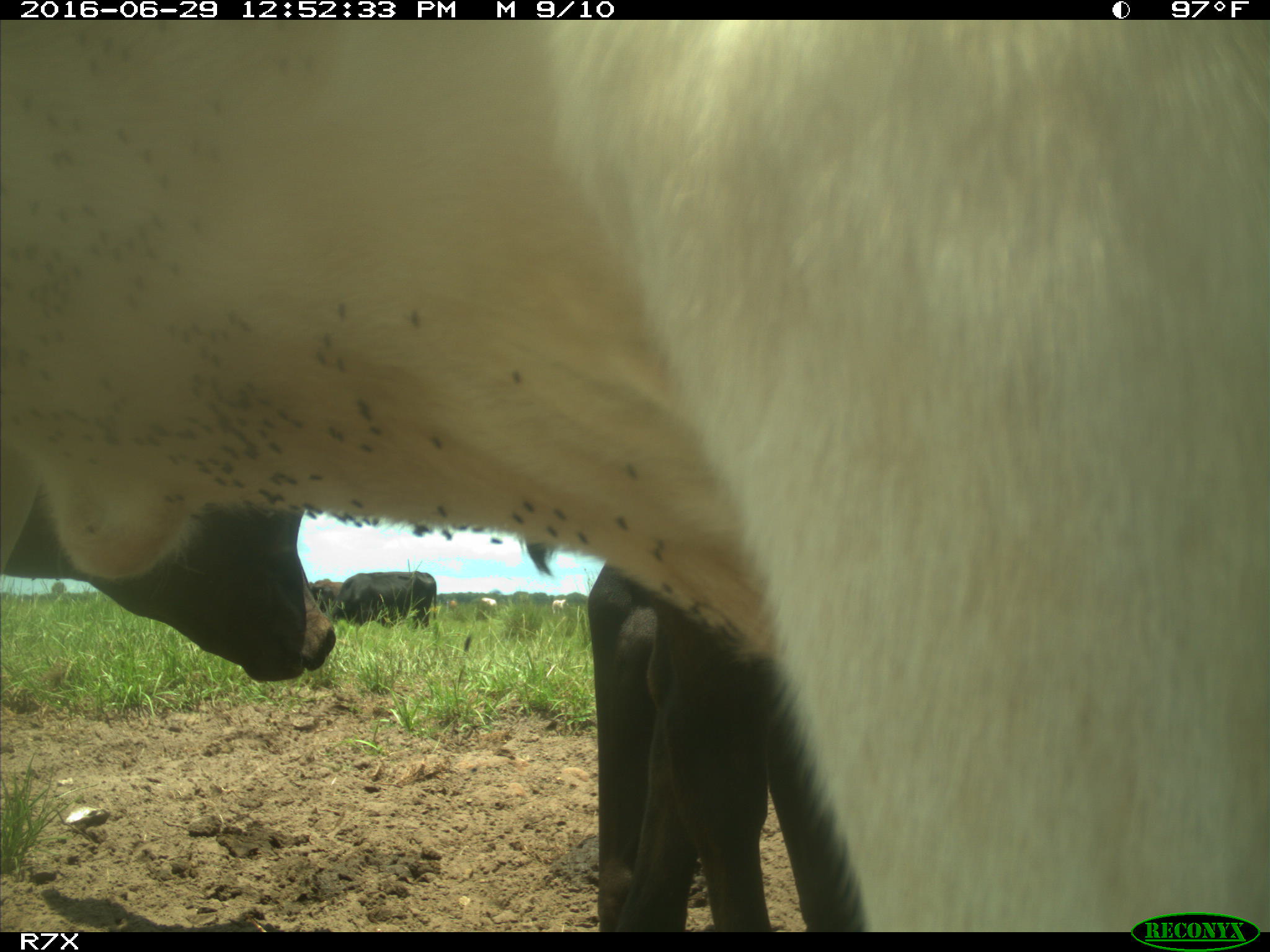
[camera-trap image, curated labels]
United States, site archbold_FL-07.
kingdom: Animalia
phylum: Chordata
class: Mammalia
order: Artiodactyla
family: Bovidae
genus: Bos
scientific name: Bos taurus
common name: domestic cow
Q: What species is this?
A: Bos taurus (domestic cow).